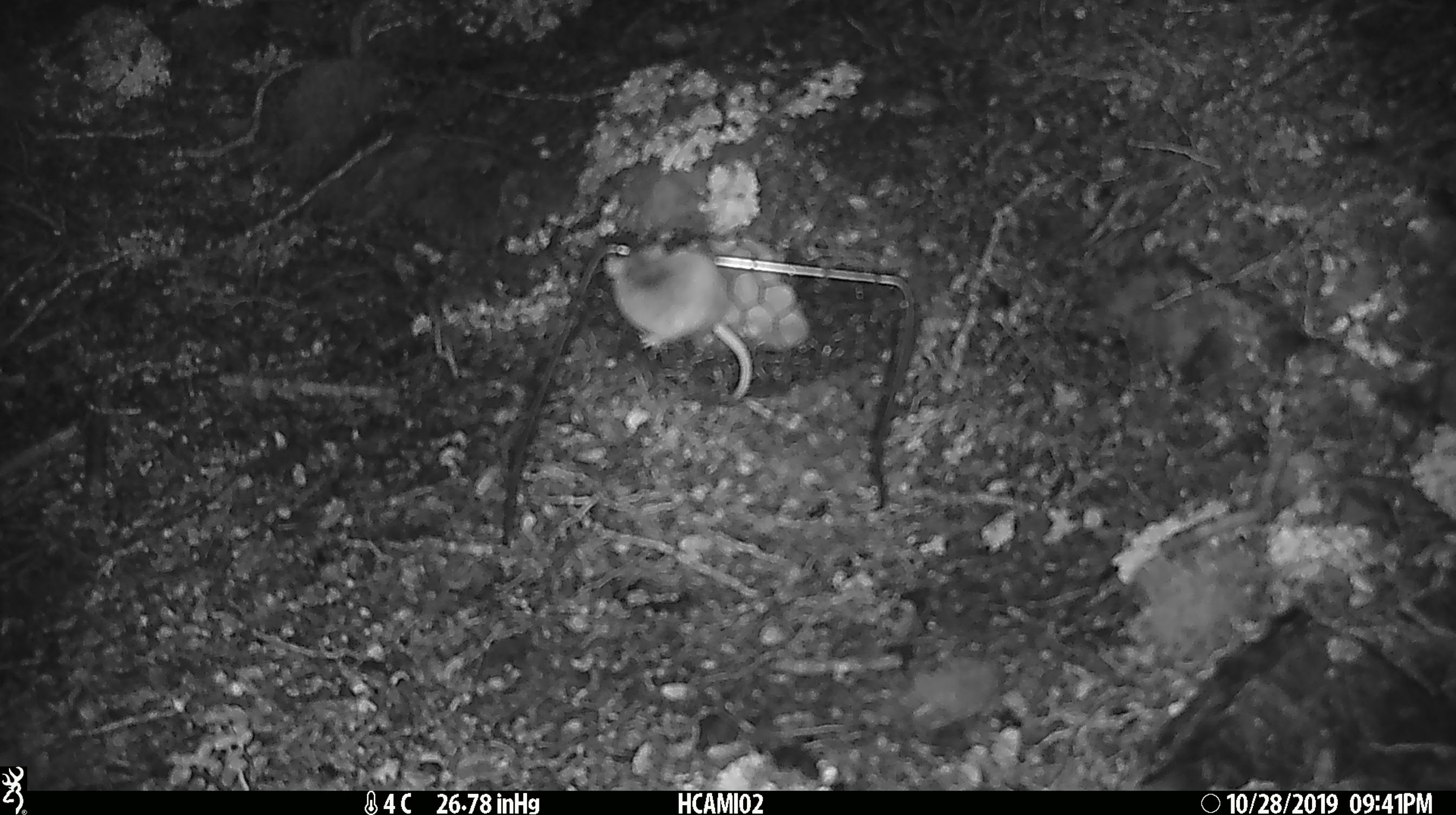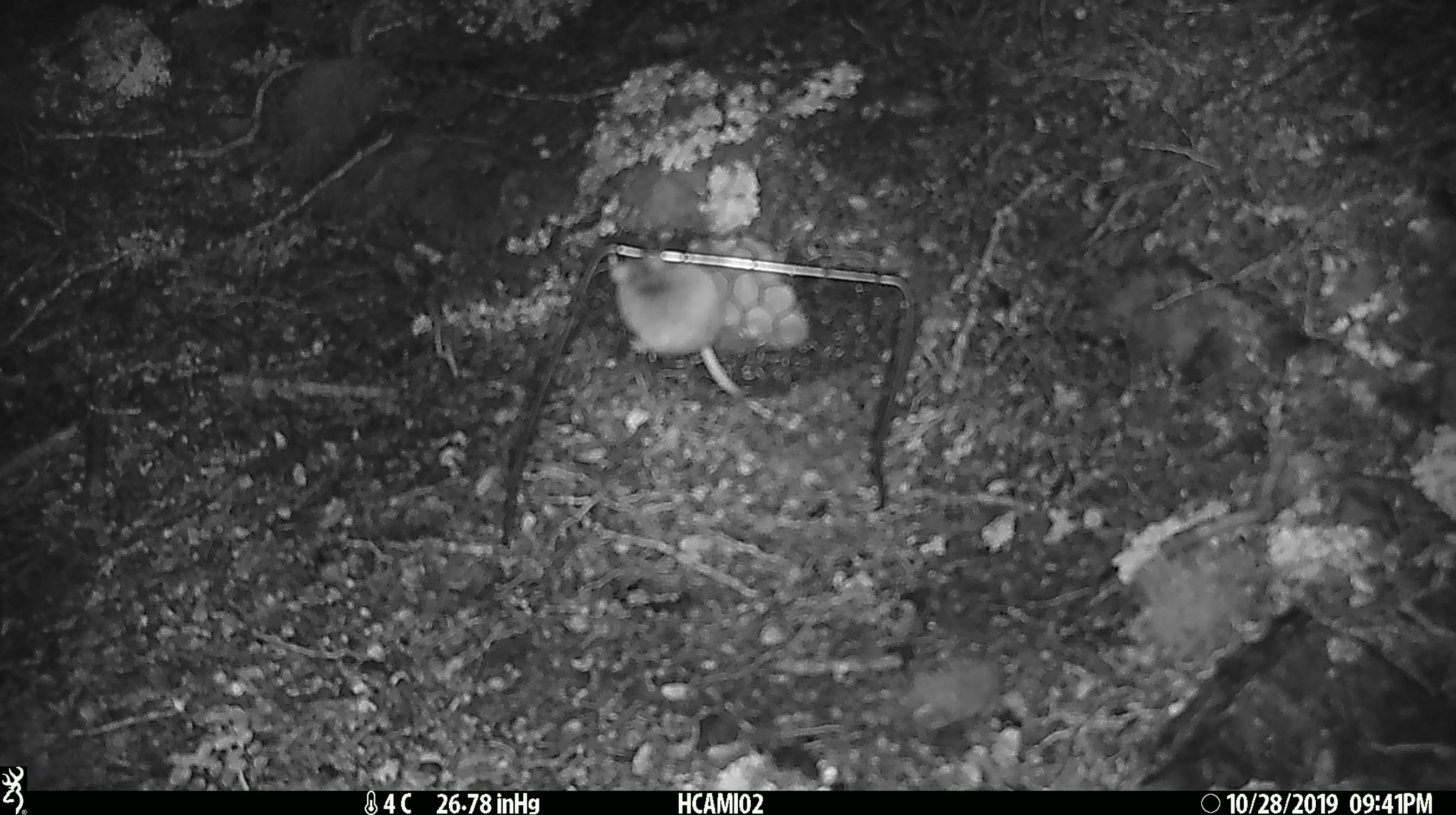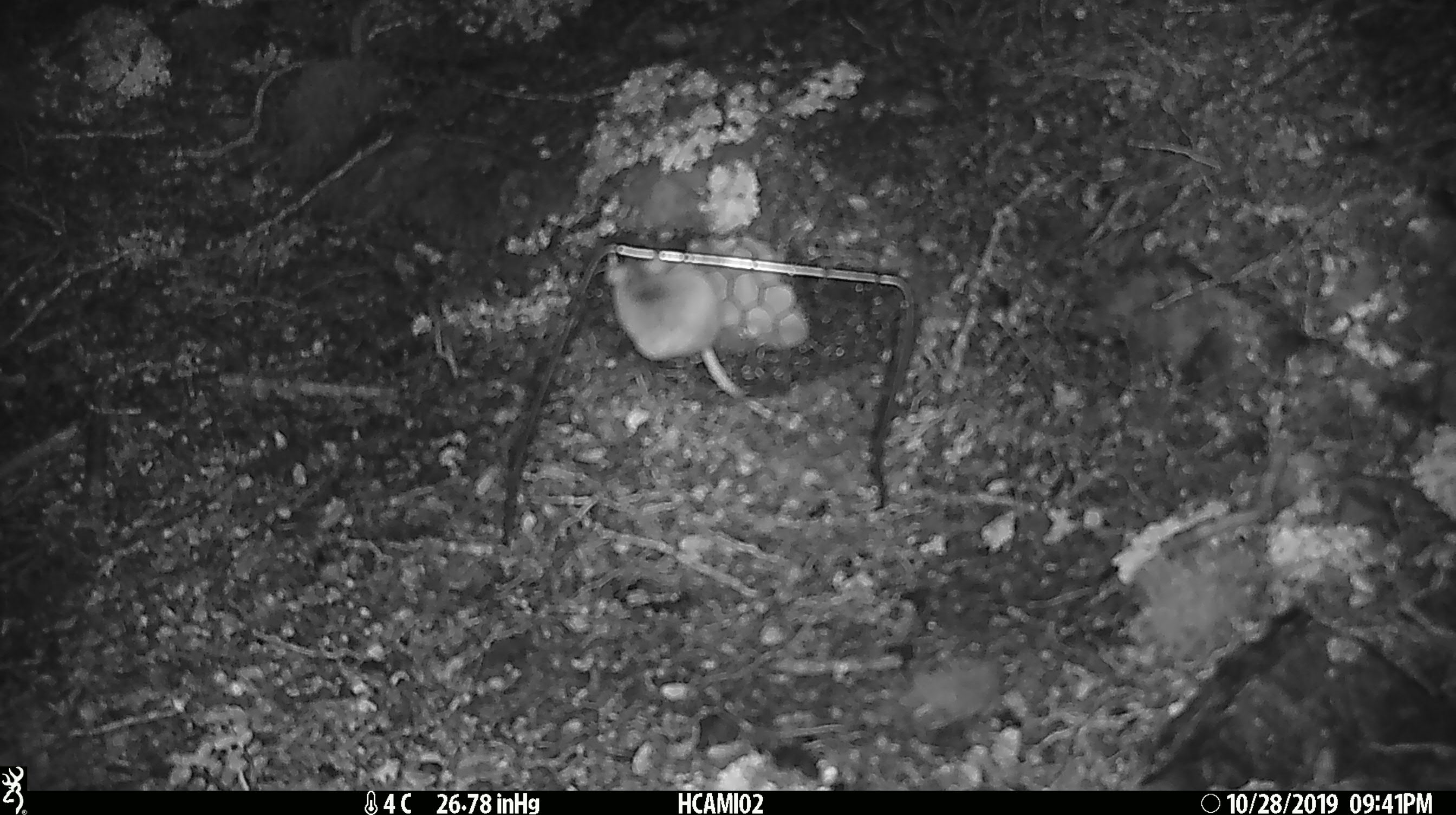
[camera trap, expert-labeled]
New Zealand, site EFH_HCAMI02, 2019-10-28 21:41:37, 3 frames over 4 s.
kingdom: Animalia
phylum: Chordata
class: Mammalia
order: Rodentia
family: Muridae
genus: Mus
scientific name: Mus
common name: mouse